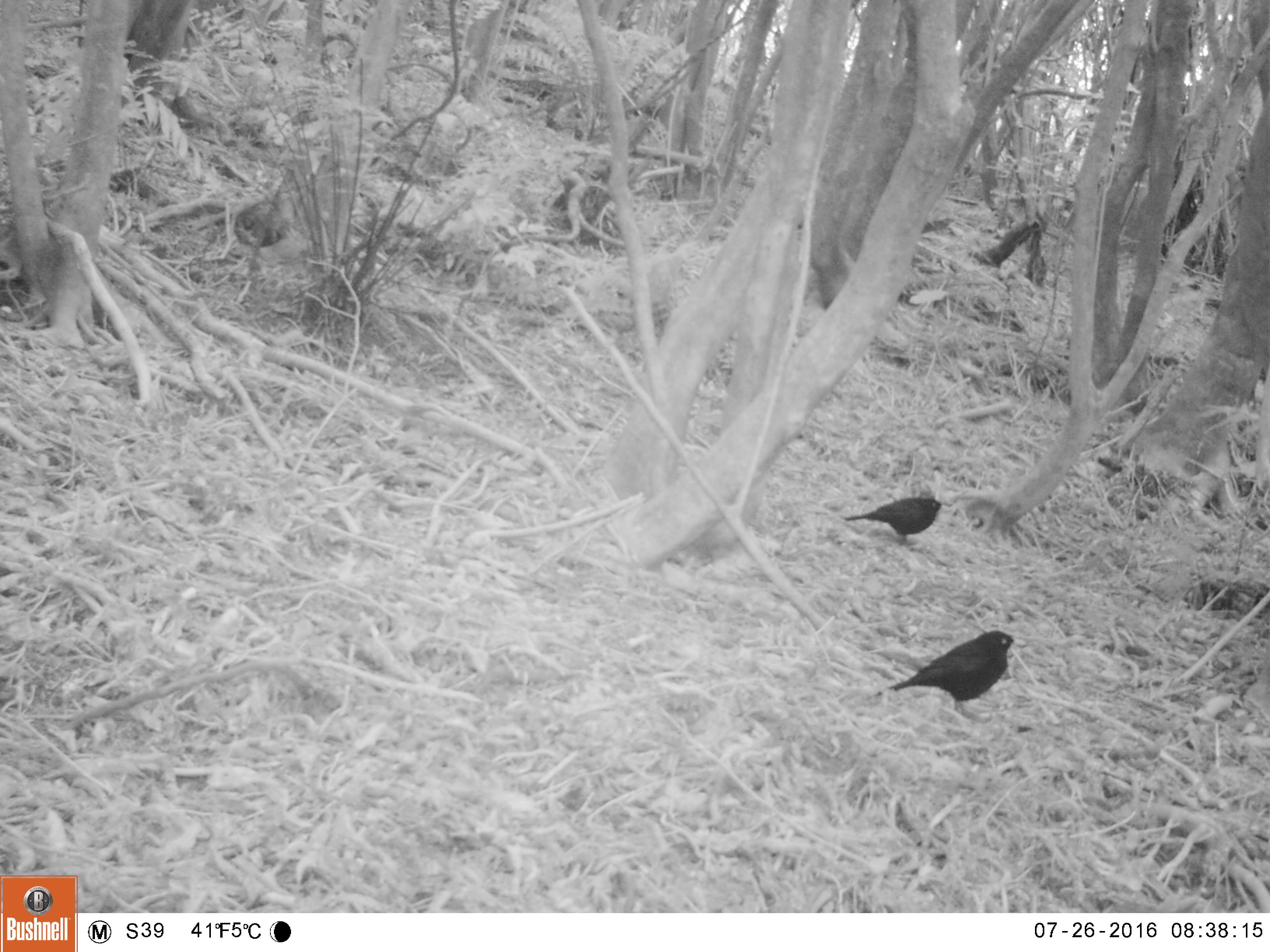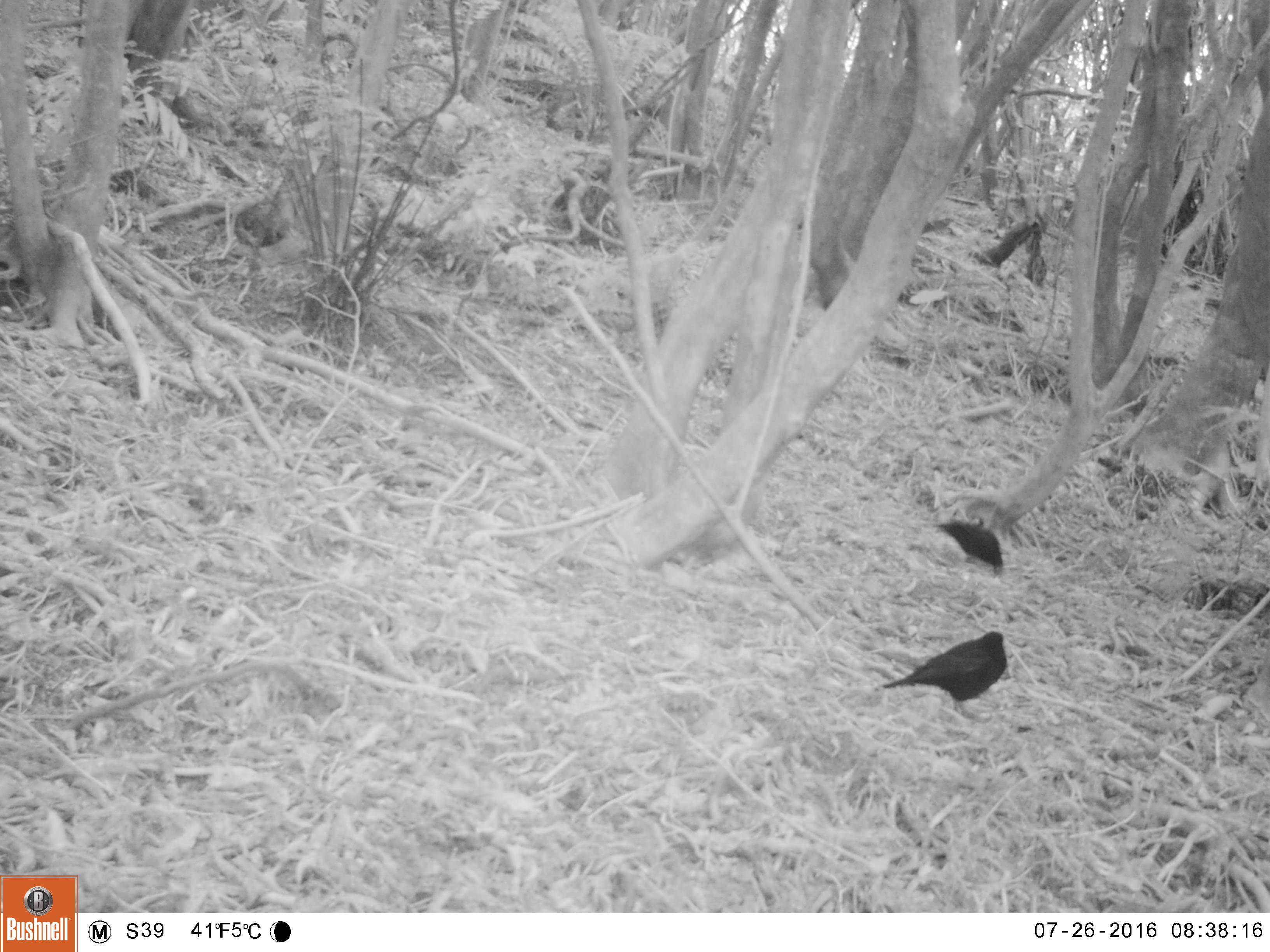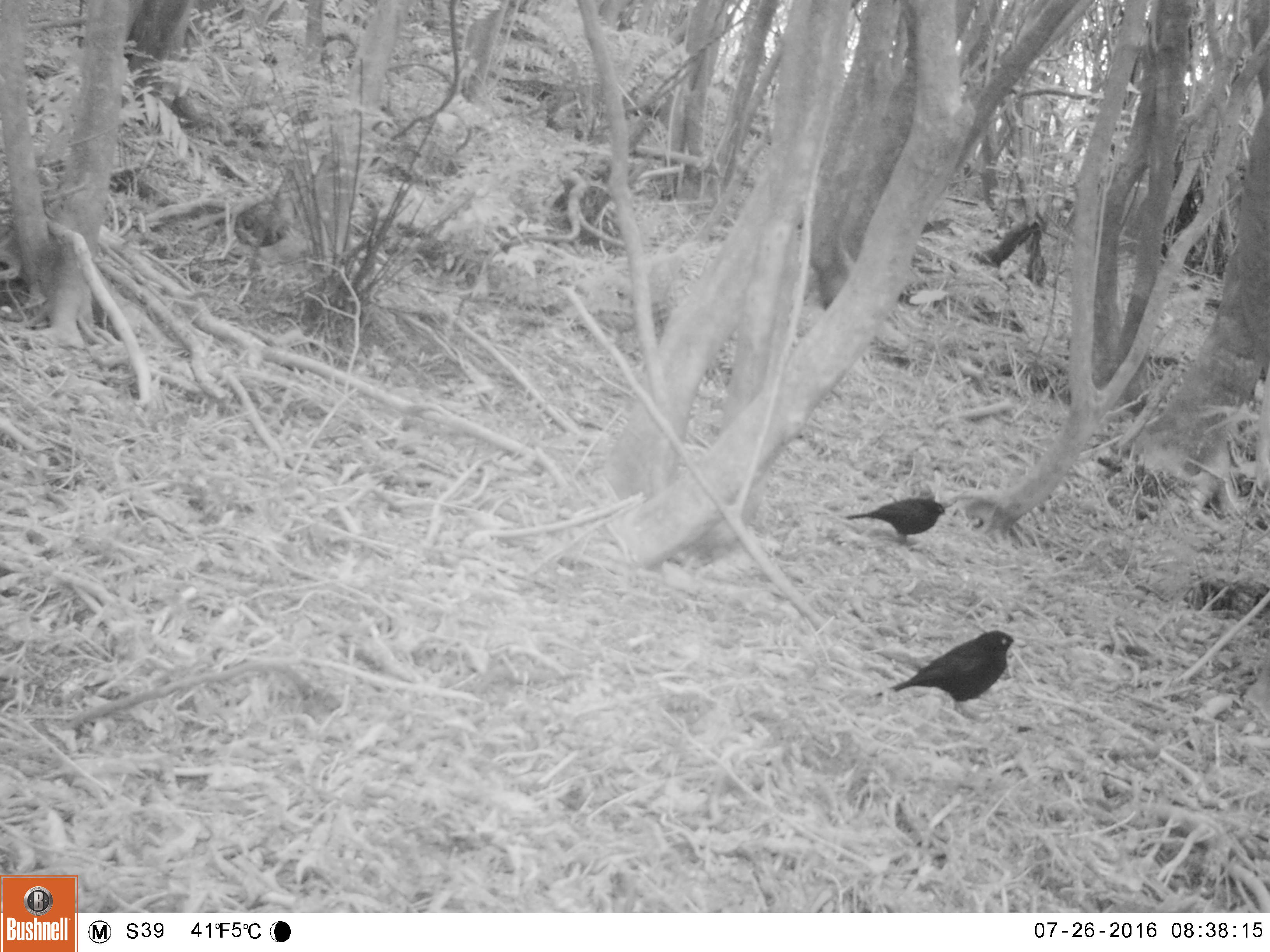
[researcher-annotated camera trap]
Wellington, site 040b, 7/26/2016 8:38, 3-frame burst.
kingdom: Animalia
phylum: Chordata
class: Aves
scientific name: Aves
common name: bird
Bird (Aves).